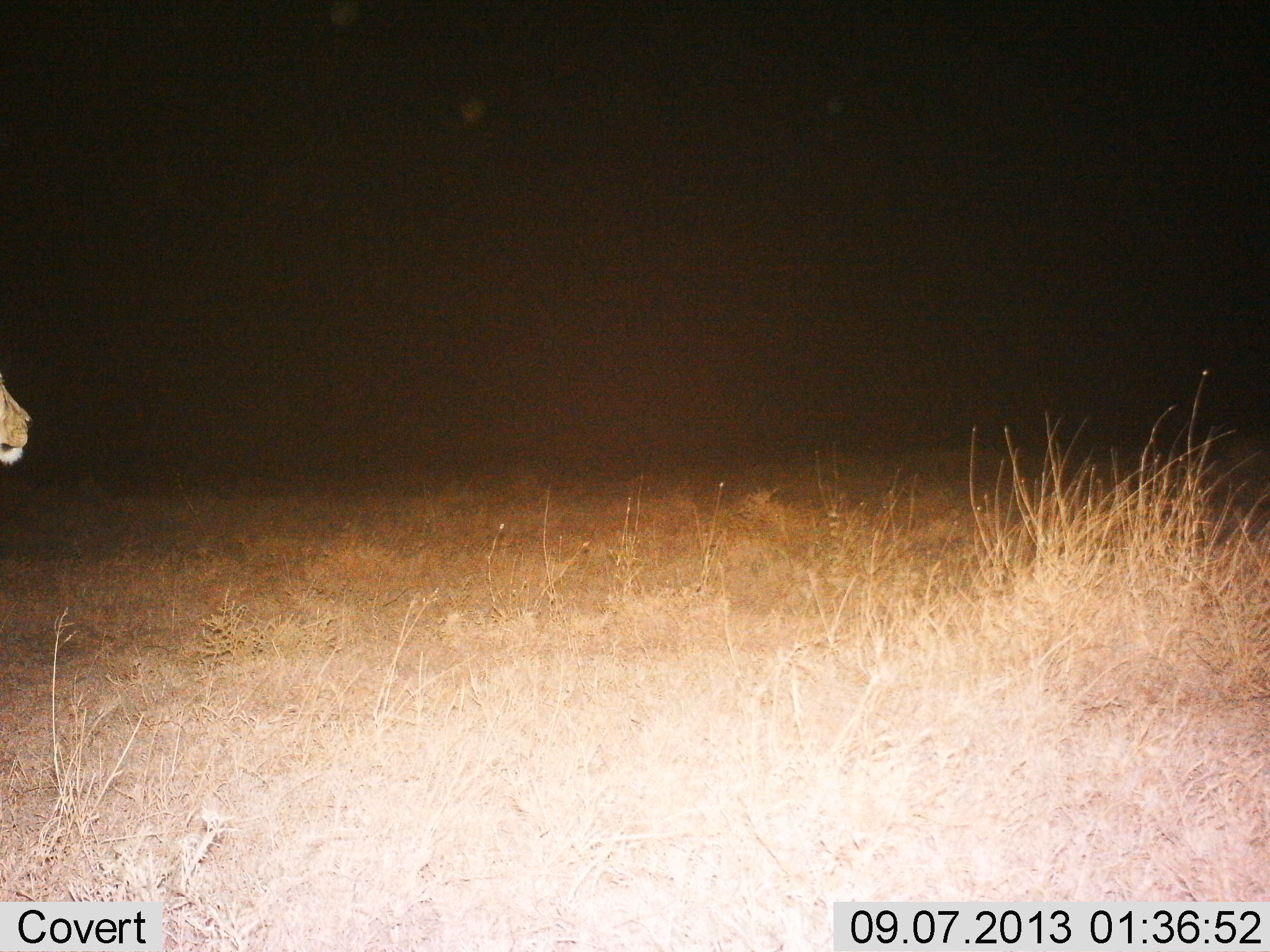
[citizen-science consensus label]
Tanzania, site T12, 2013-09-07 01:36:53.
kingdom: Animalia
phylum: Chordata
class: Mammalia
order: Carnivora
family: Felidae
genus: Panthera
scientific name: Panthera leo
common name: lion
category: lionfemale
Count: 1.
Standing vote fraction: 86%.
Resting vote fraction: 0%.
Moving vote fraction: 19%.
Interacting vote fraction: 0%.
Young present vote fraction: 0%.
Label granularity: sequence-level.